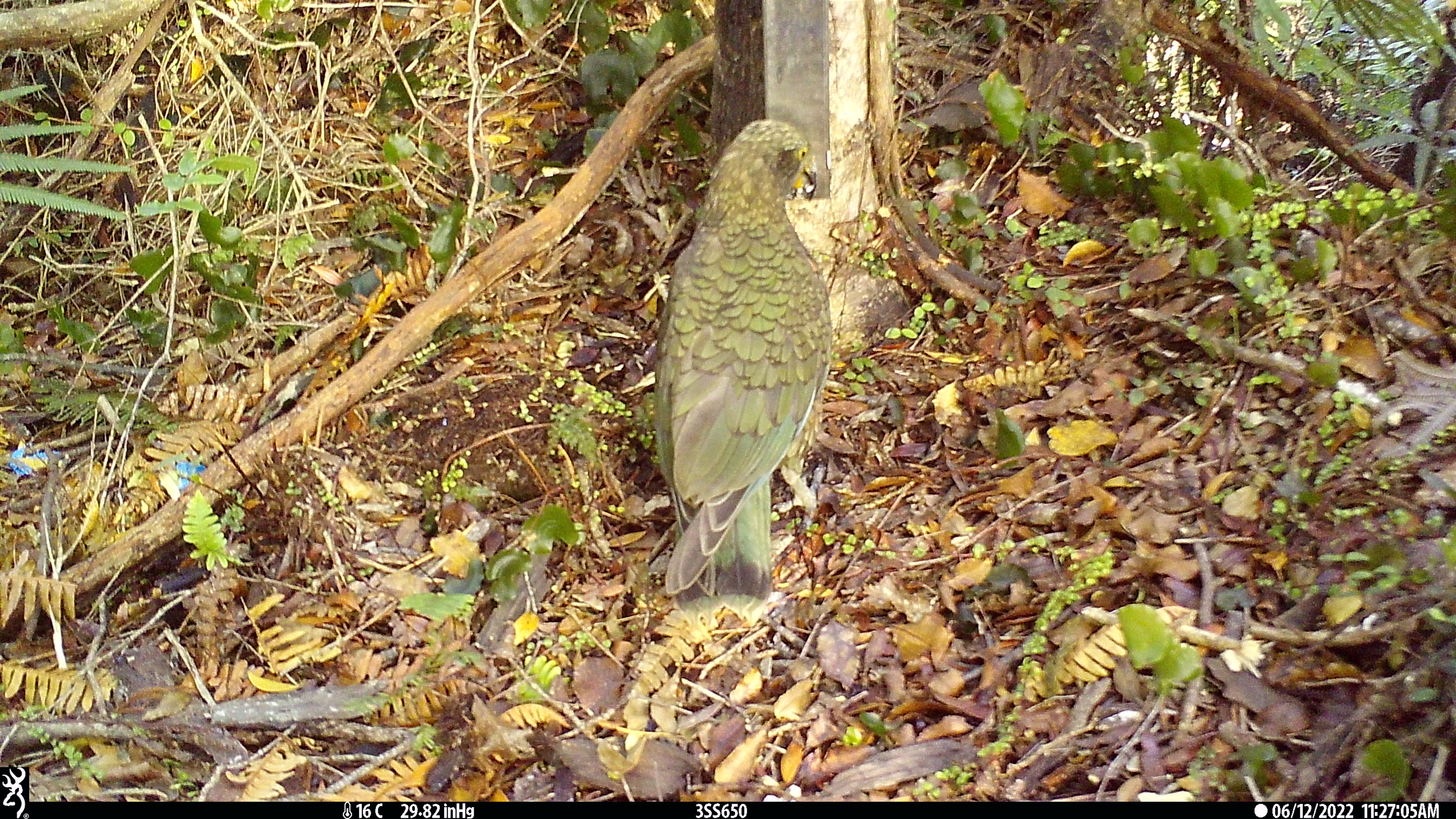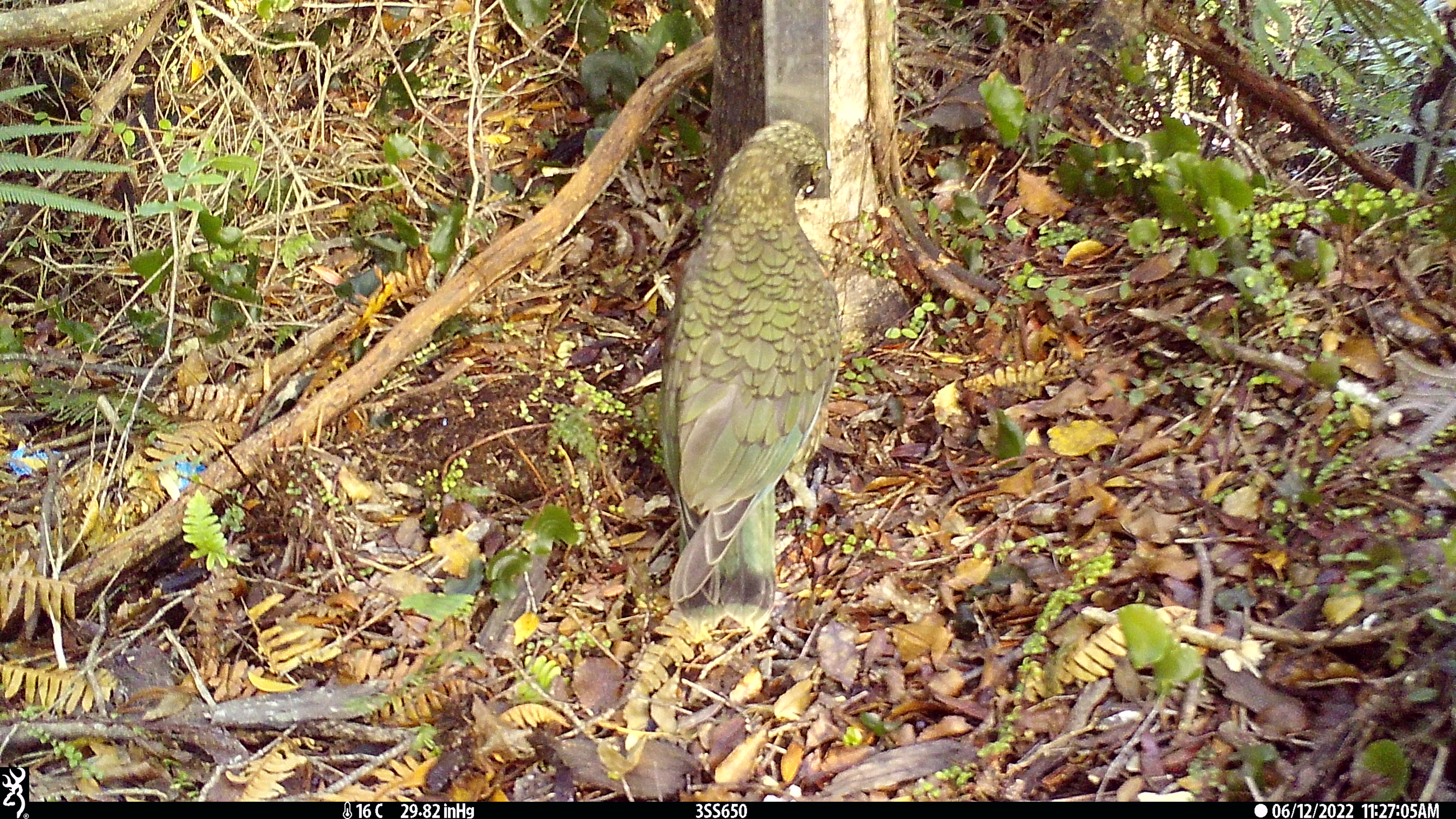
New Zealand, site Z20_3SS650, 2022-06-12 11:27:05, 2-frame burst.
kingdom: Animalia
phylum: Chordata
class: Aves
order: Psittaciformes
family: Strigopidae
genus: Nestor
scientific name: Nestor notabilis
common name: kea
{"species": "kea (Nestor notabilis)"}